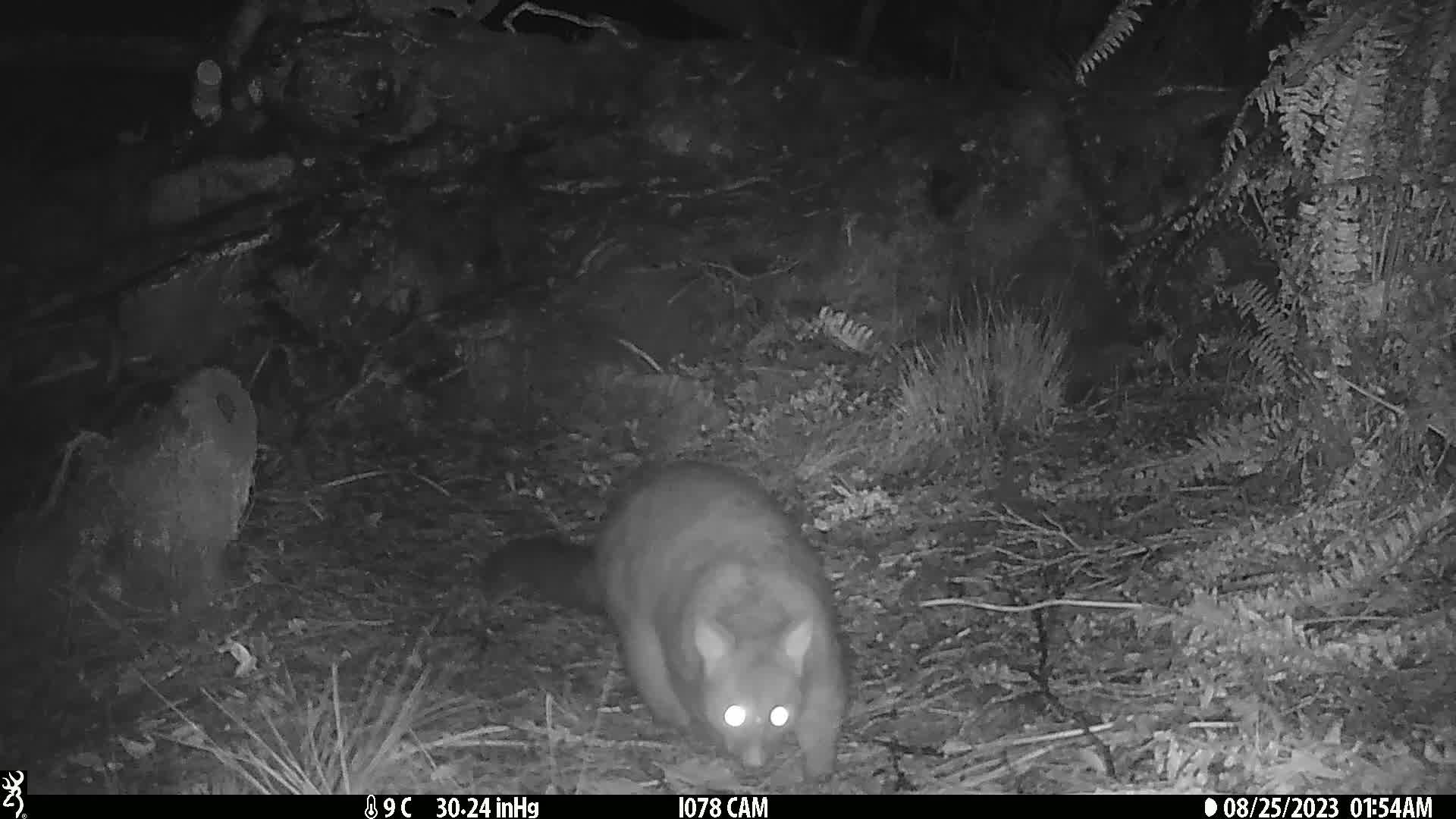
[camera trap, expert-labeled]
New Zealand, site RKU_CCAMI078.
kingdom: Animalia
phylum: Chordata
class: Mammalia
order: Diprotodontia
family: Phalangeridae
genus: Trichosurus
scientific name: Trichosurus vulpecula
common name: common brushtail possum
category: possum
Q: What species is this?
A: Possum (common brushtail possum) (Trichosurus vulpecula).